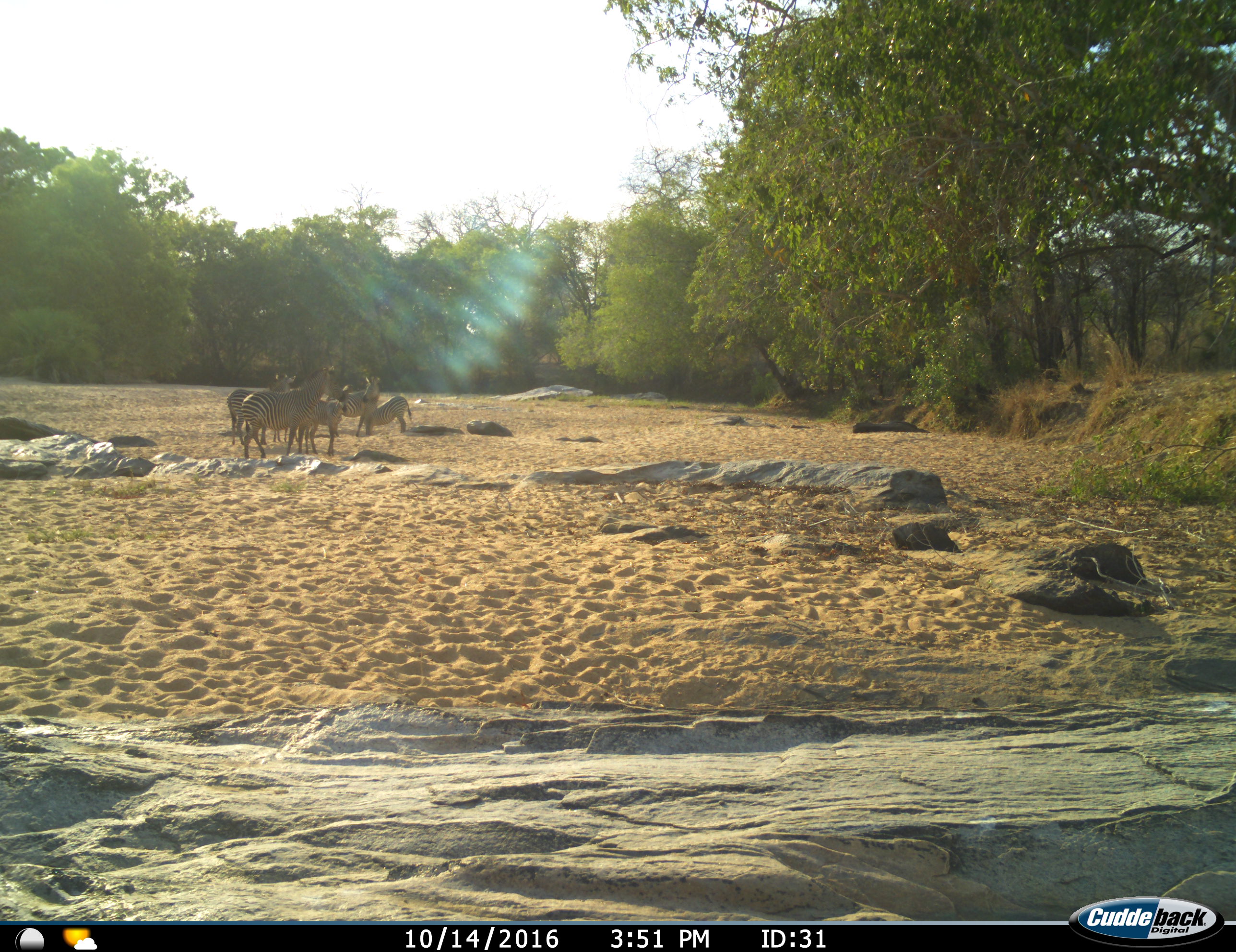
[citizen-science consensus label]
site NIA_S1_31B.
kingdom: Animalia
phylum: Chordata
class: Mammalia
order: Perissodactyla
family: Equidae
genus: Equus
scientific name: Equus quagga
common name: plains zebra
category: zebraplains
Zebraplains (plains zebra) (Equus quagga), count 5. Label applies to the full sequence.